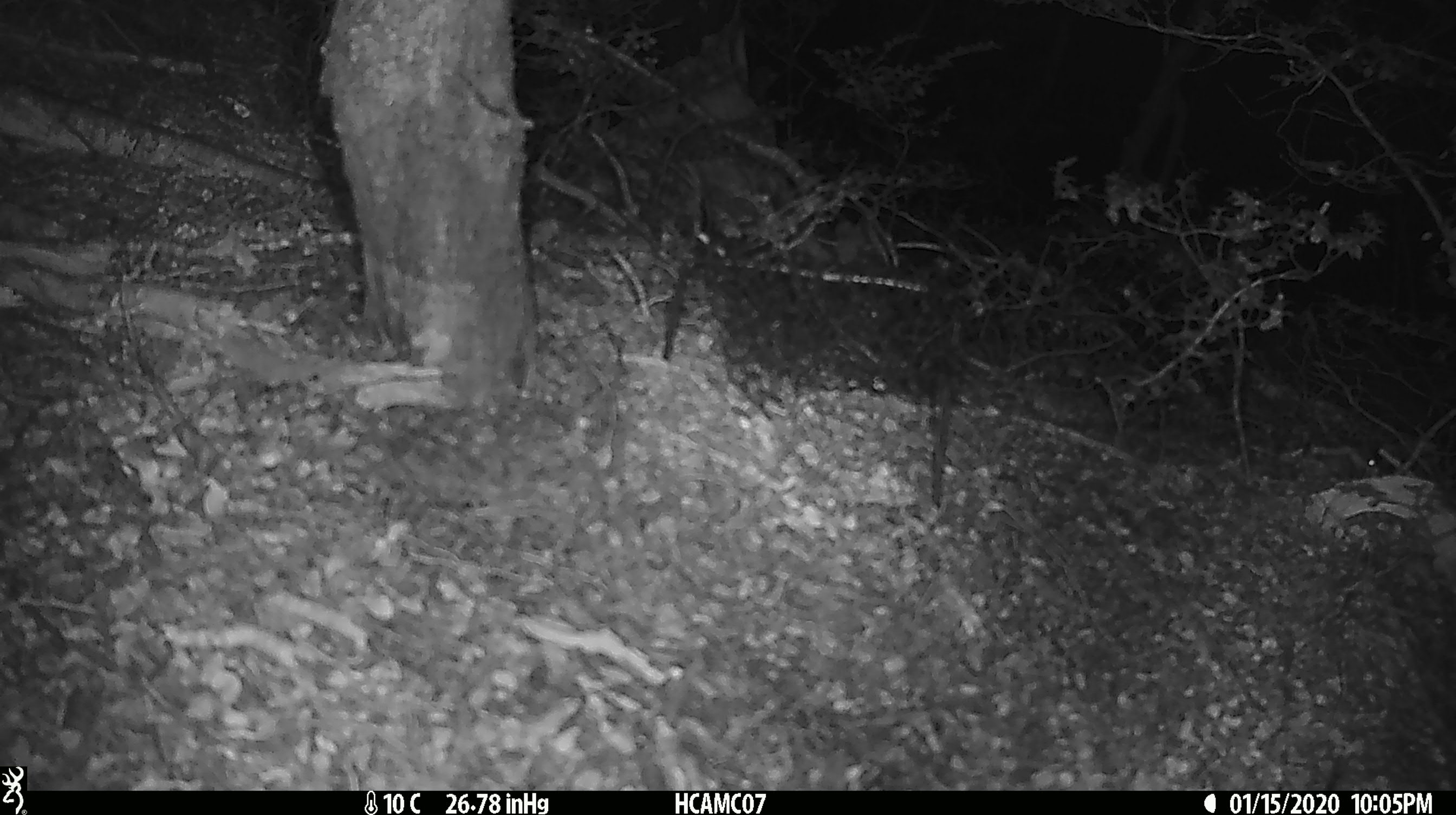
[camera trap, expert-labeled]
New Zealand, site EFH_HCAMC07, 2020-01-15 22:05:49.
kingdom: Animalia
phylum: Chordata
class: Mammalia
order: Rodentia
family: Muridae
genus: Mus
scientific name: Mus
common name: mouse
Mouse (Mus).